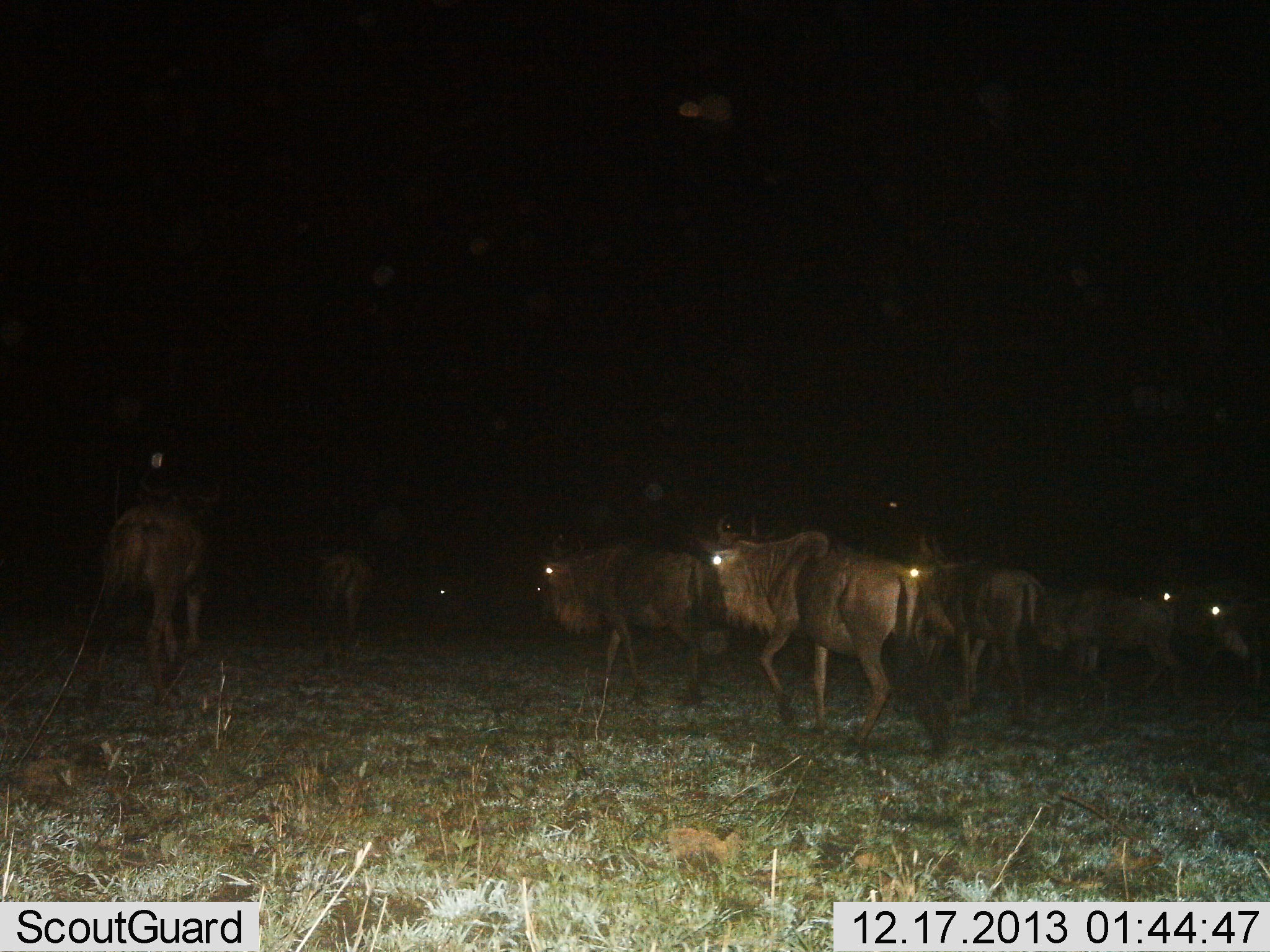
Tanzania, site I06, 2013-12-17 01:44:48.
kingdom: Animalia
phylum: Chordata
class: Mammalia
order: Artiodactyla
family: Bovidae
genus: Connochaetes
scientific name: Connochaetes taurinus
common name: blue wildebeest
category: wildebeest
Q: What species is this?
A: Wildebeest (blue wildebeest) (Connochaetes taurinus).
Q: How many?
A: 10.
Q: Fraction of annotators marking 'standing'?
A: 33%.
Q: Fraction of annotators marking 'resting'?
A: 0%.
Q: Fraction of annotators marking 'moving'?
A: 88%.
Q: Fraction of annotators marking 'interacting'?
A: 4%.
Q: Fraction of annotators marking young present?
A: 0%.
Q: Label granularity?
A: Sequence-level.